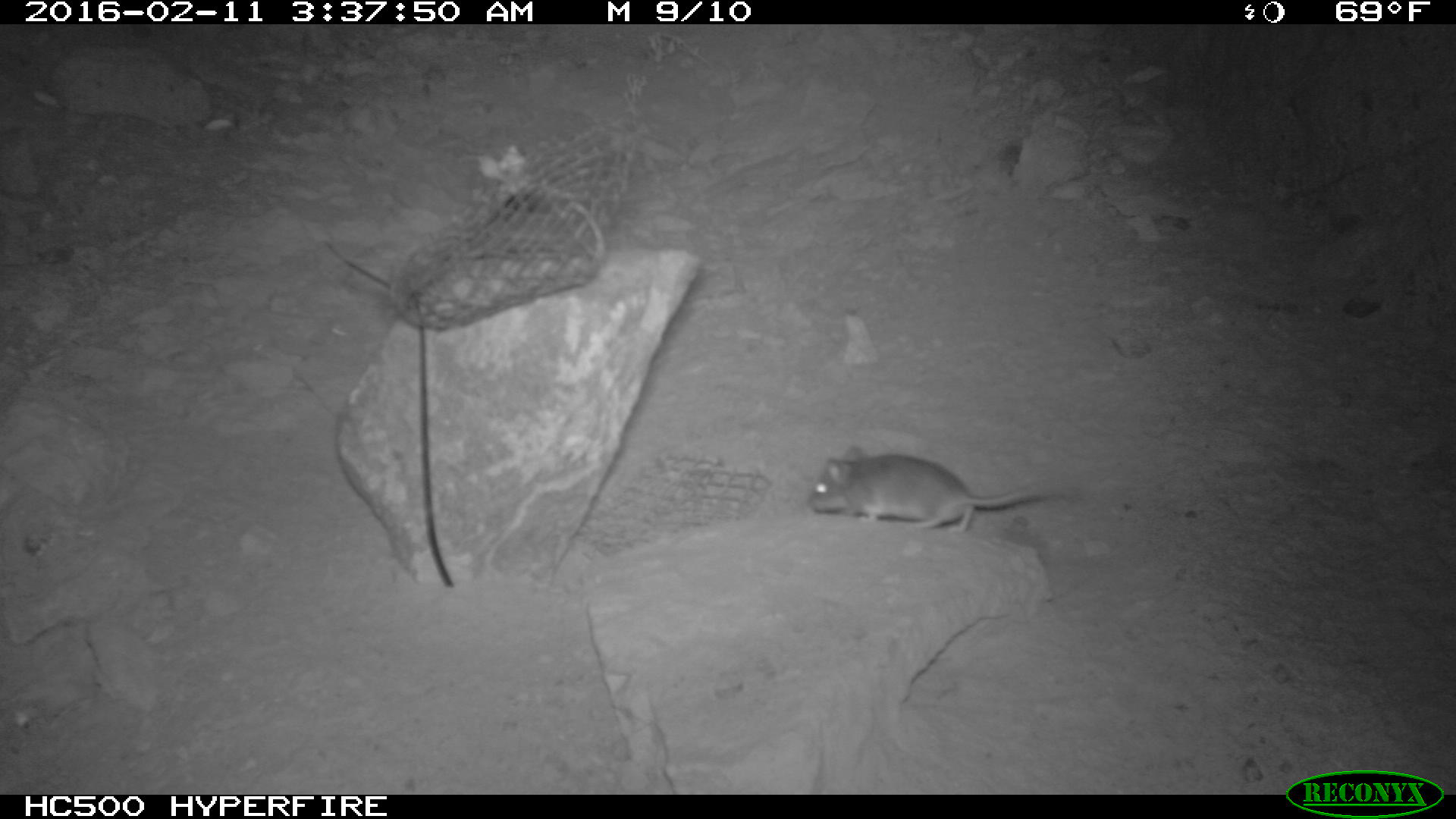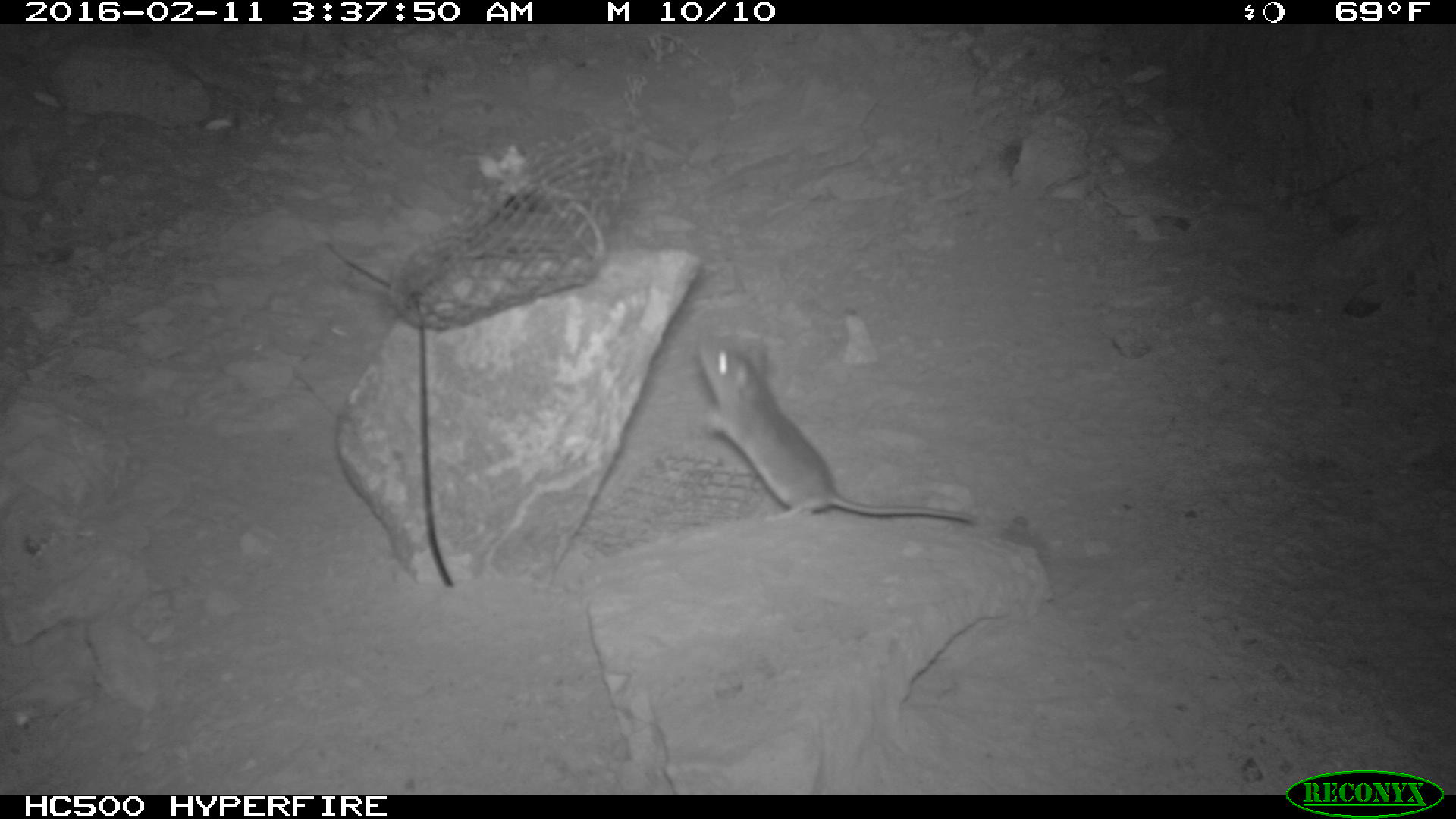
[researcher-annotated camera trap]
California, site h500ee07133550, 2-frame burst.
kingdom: Animalia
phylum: Chordata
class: Mammalia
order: Rodentia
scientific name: Rodentia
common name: rodent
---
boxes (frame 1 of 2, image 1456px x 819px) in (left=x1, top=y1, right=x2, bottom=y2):
rodent: (left=806, top=443, right=1079, bottom=531)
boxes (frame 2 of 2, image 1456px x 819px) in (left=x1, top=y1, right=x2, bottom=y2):
rodent: (left=686, top=337, right=984, bottom=526)